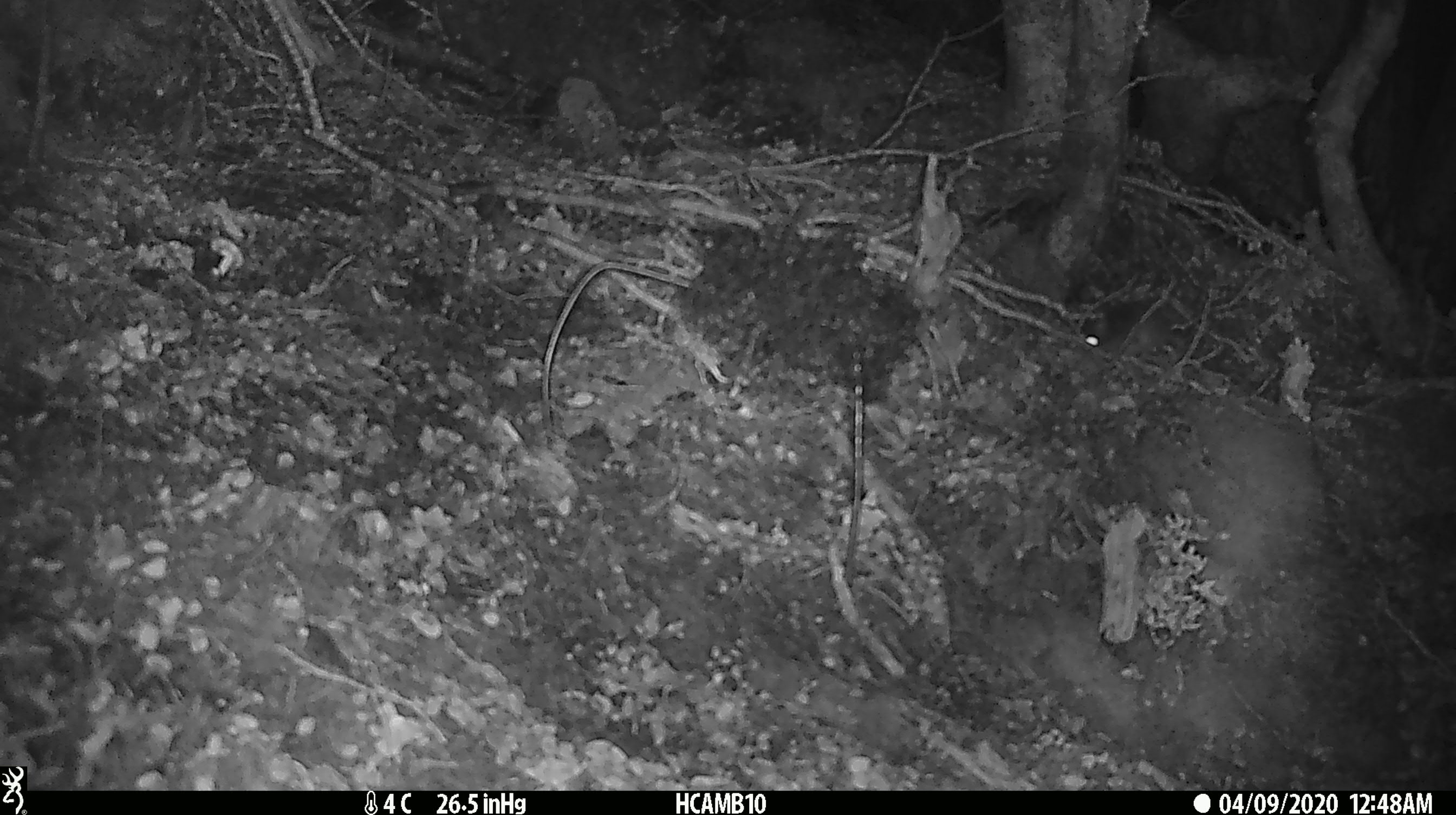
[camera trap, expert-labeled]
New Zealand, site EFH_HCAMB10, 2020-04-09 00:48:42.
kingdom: Animalia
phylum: Chordata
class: Mammalia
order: Rodentia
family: Muridae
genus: Mus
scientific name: Mus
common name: mouse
Mouse (Mus).